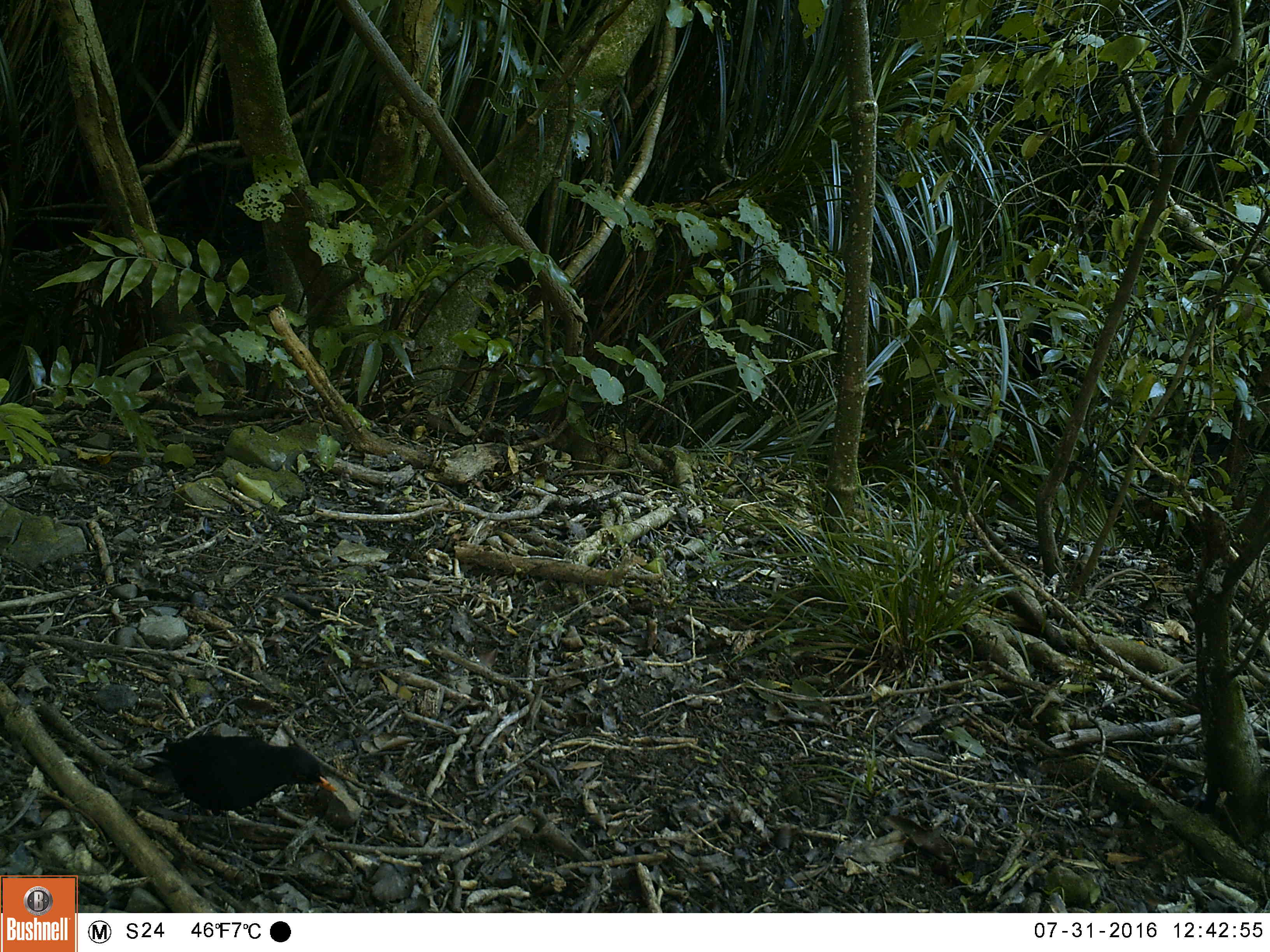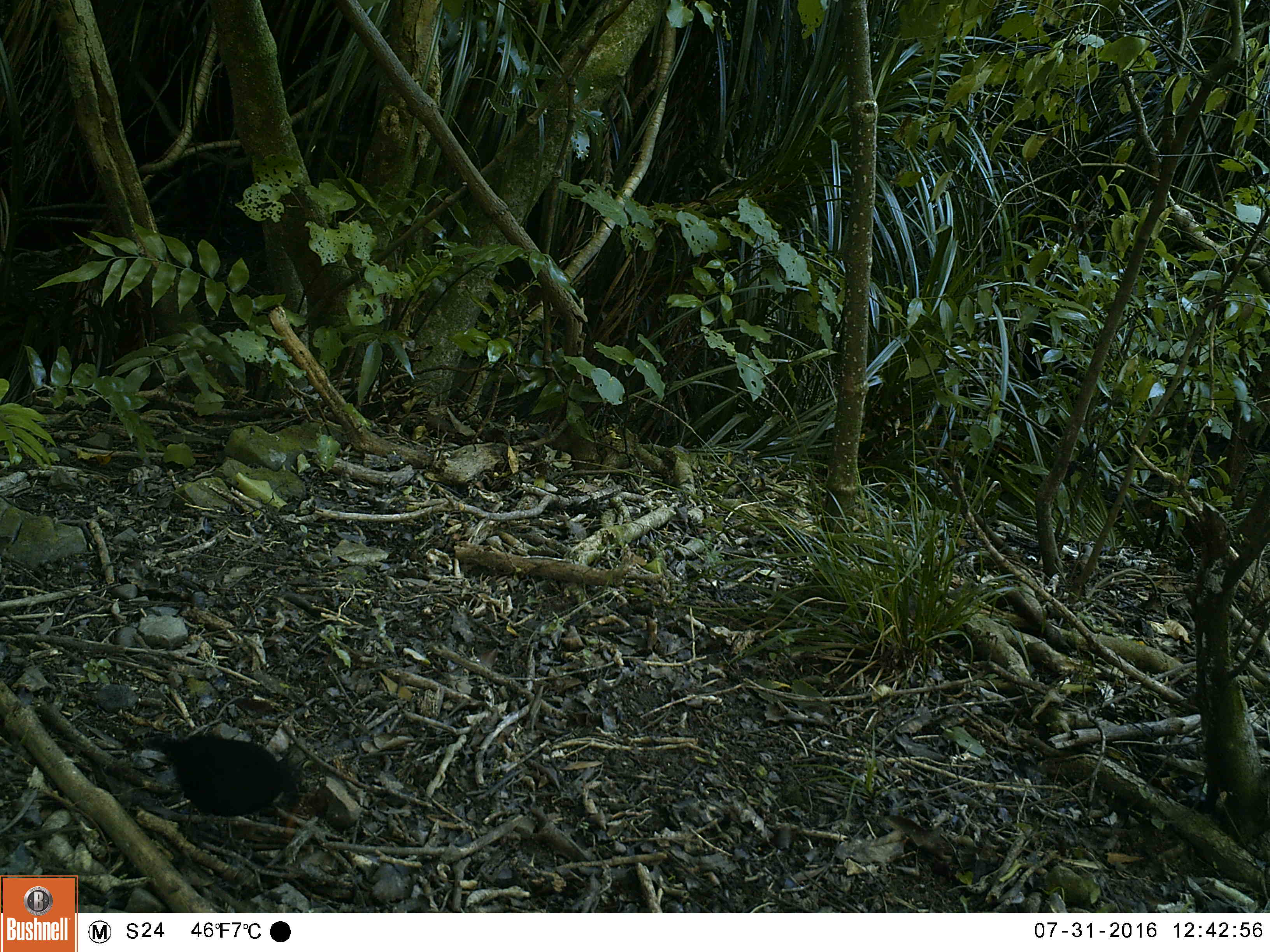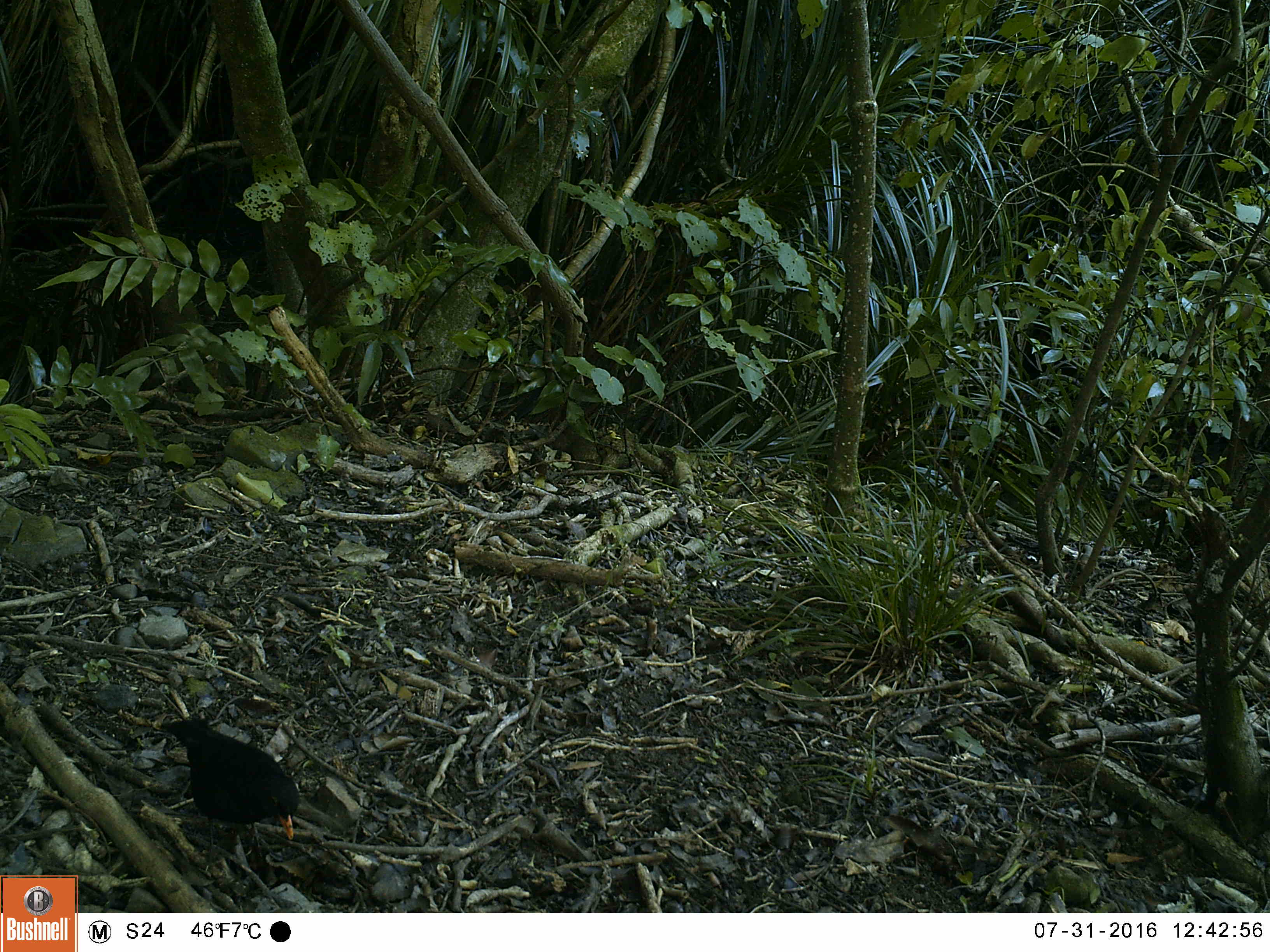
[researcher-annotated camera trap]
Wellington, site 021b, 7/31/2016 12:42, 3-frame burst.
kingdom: Animalia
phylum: Chordata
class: Aves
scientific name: Aves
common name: bird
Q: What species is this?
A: Bird (Aves).